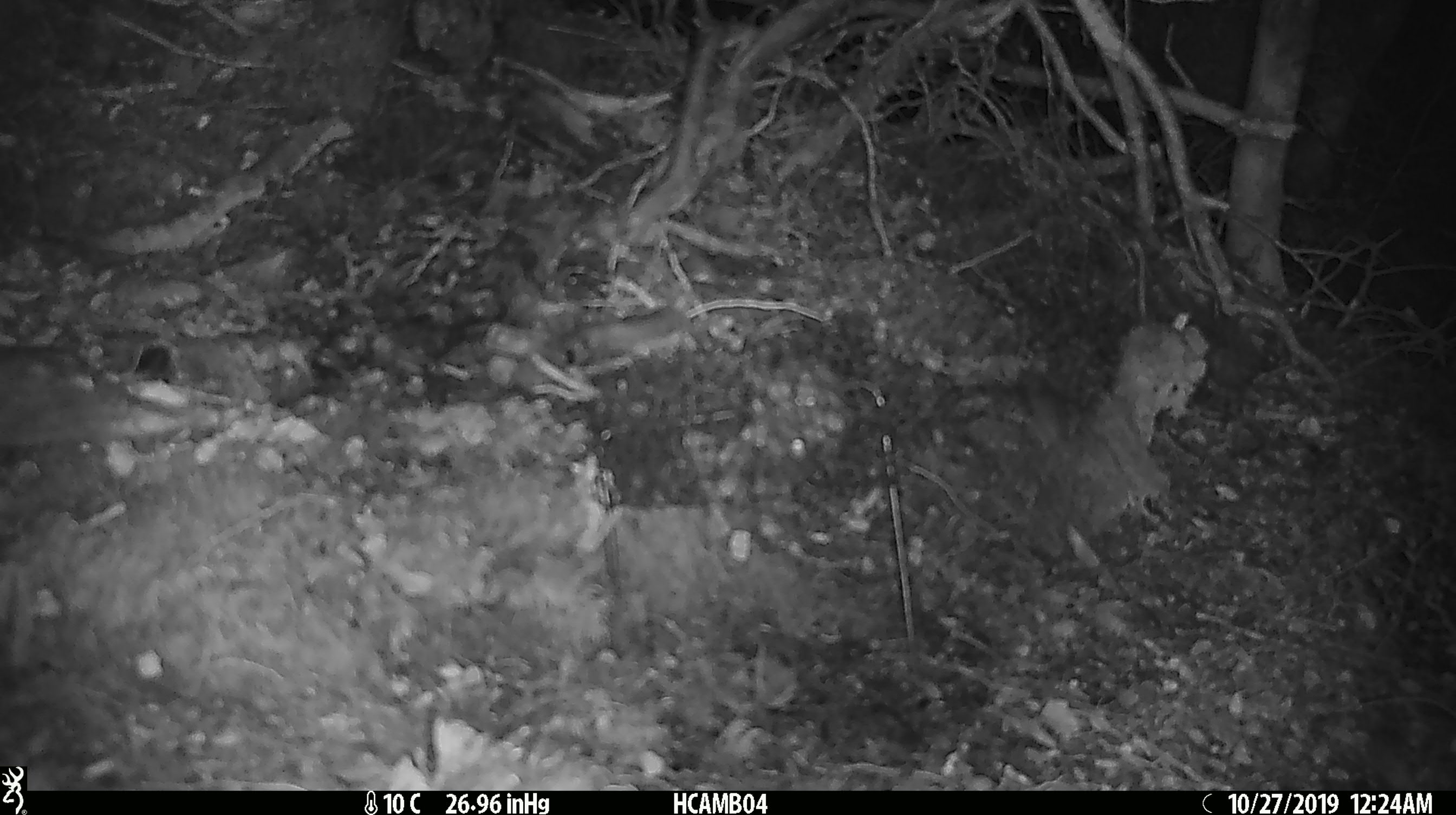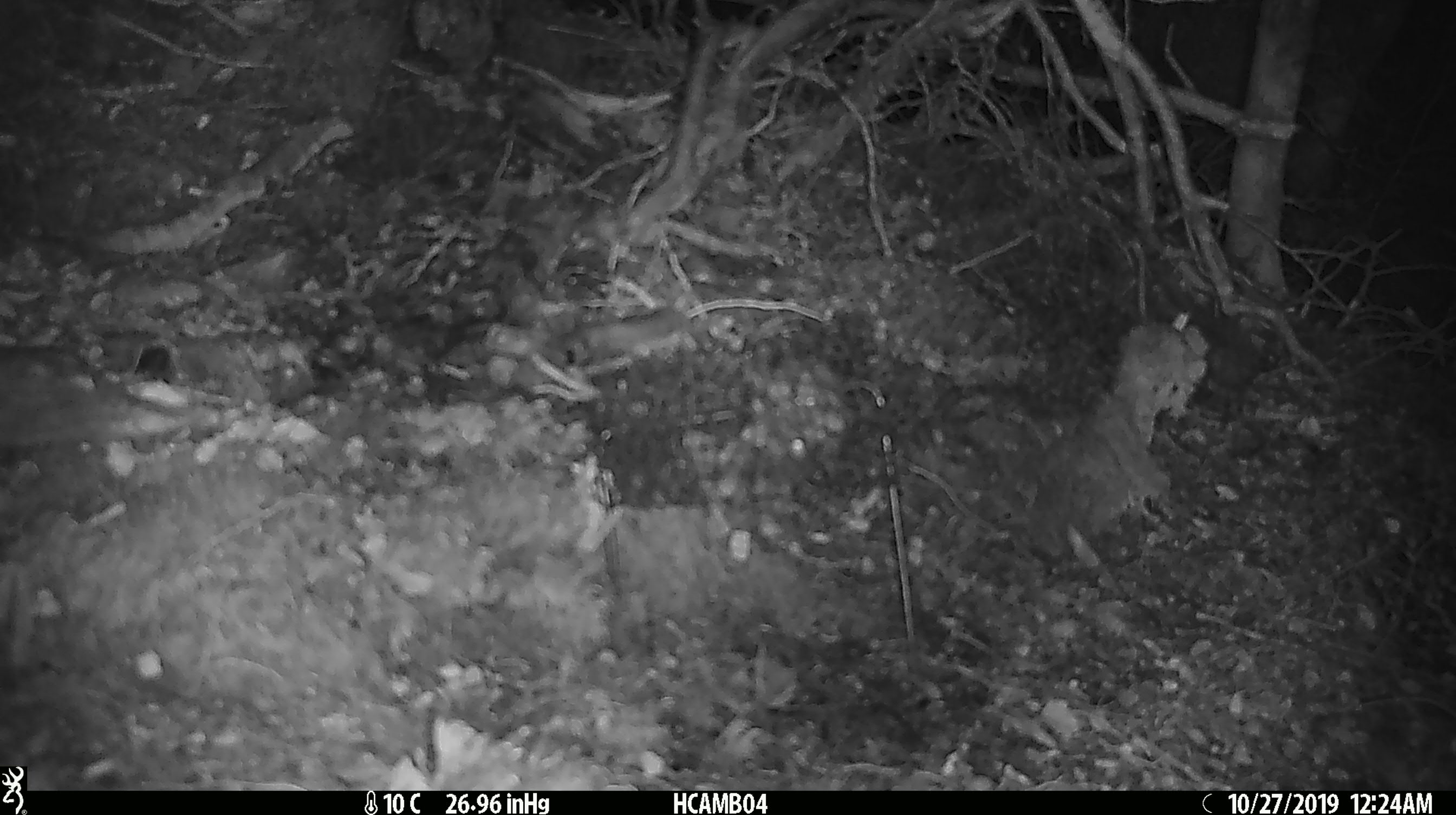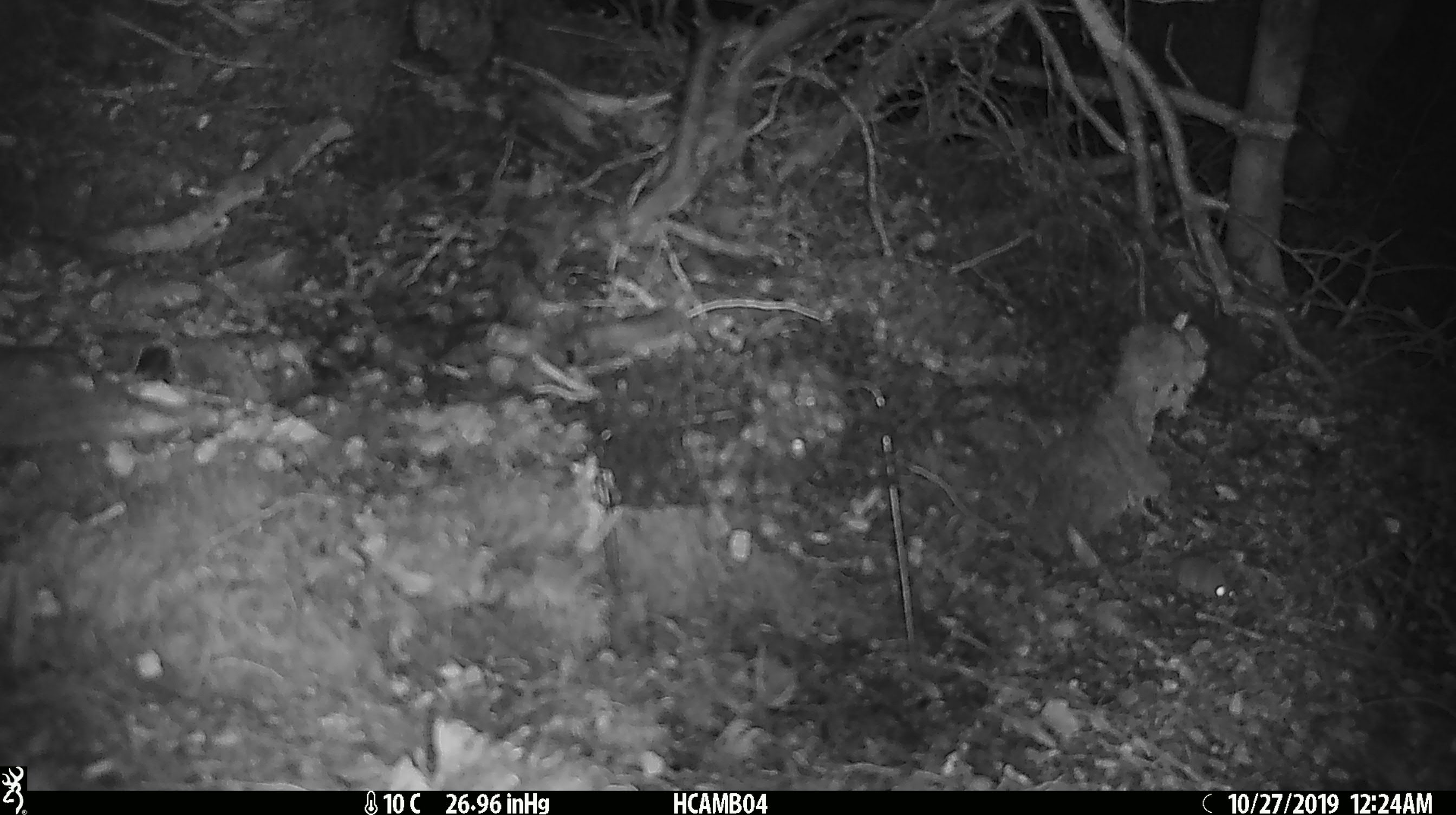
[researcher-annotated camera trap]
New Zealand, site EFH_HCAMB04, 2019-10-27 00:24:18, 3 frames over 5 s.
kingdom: Animalia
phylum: Chordata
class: Mammalia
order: Rodentia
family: Muridae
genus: Mus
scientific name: Mus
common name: mouse